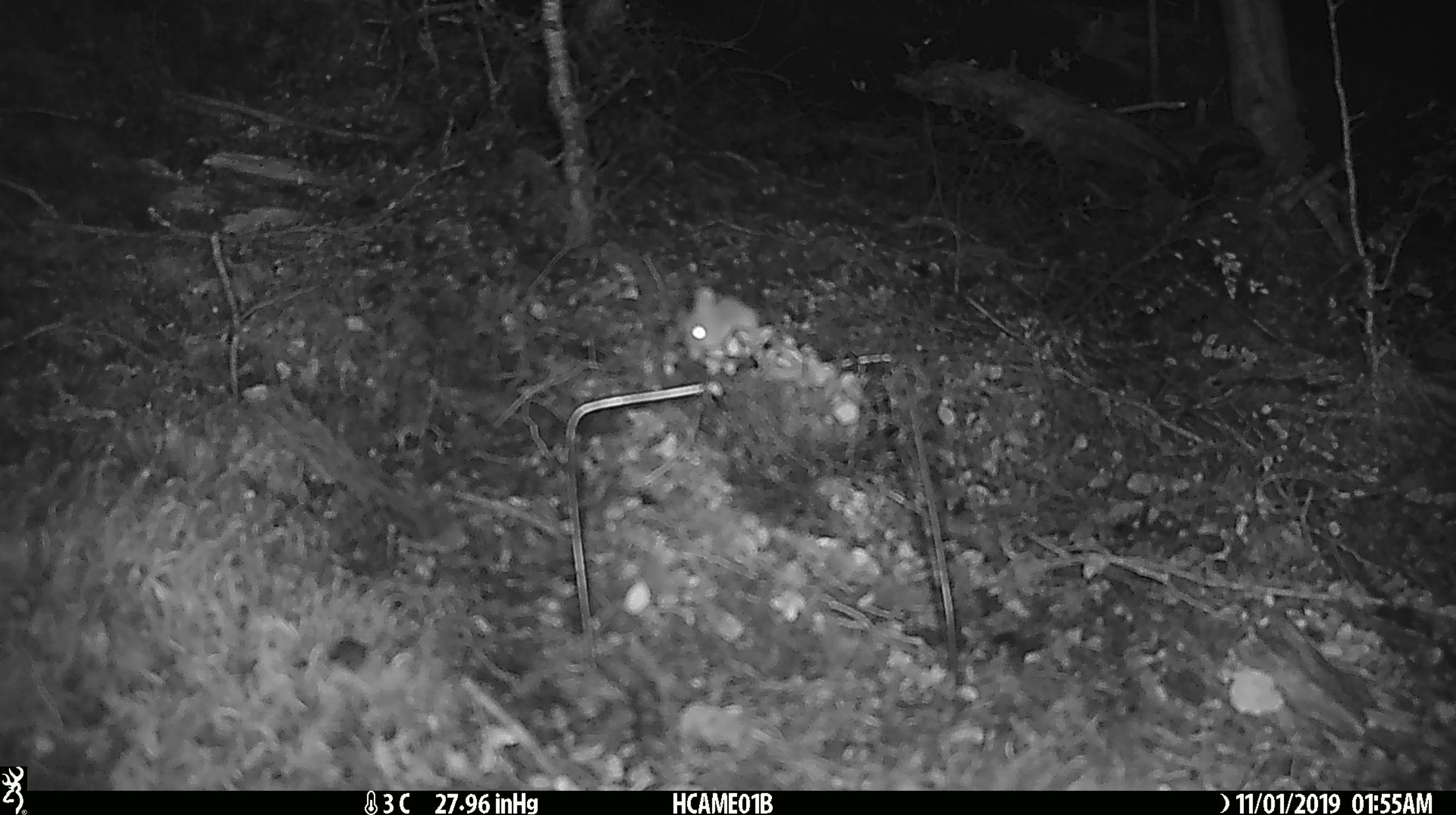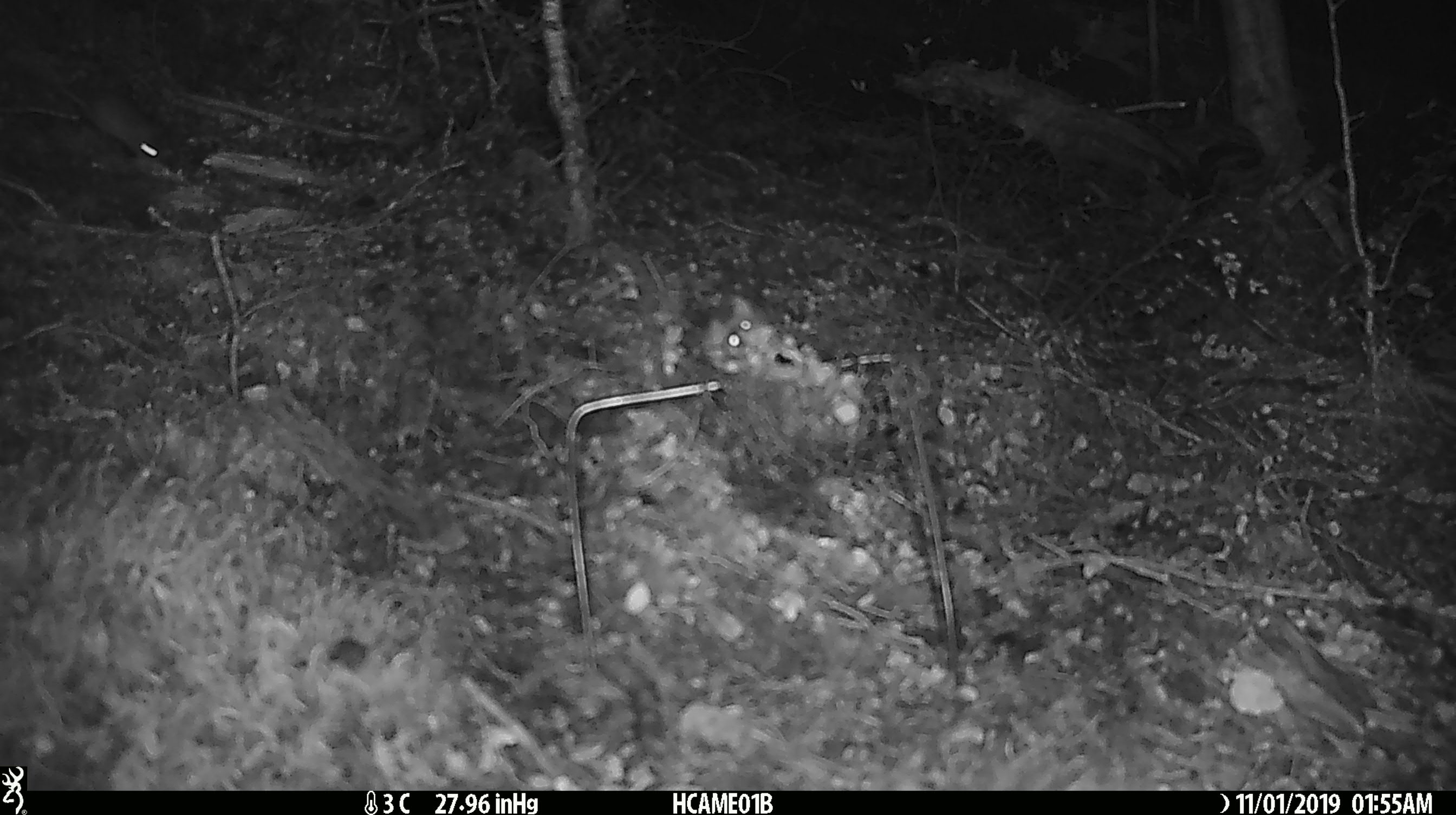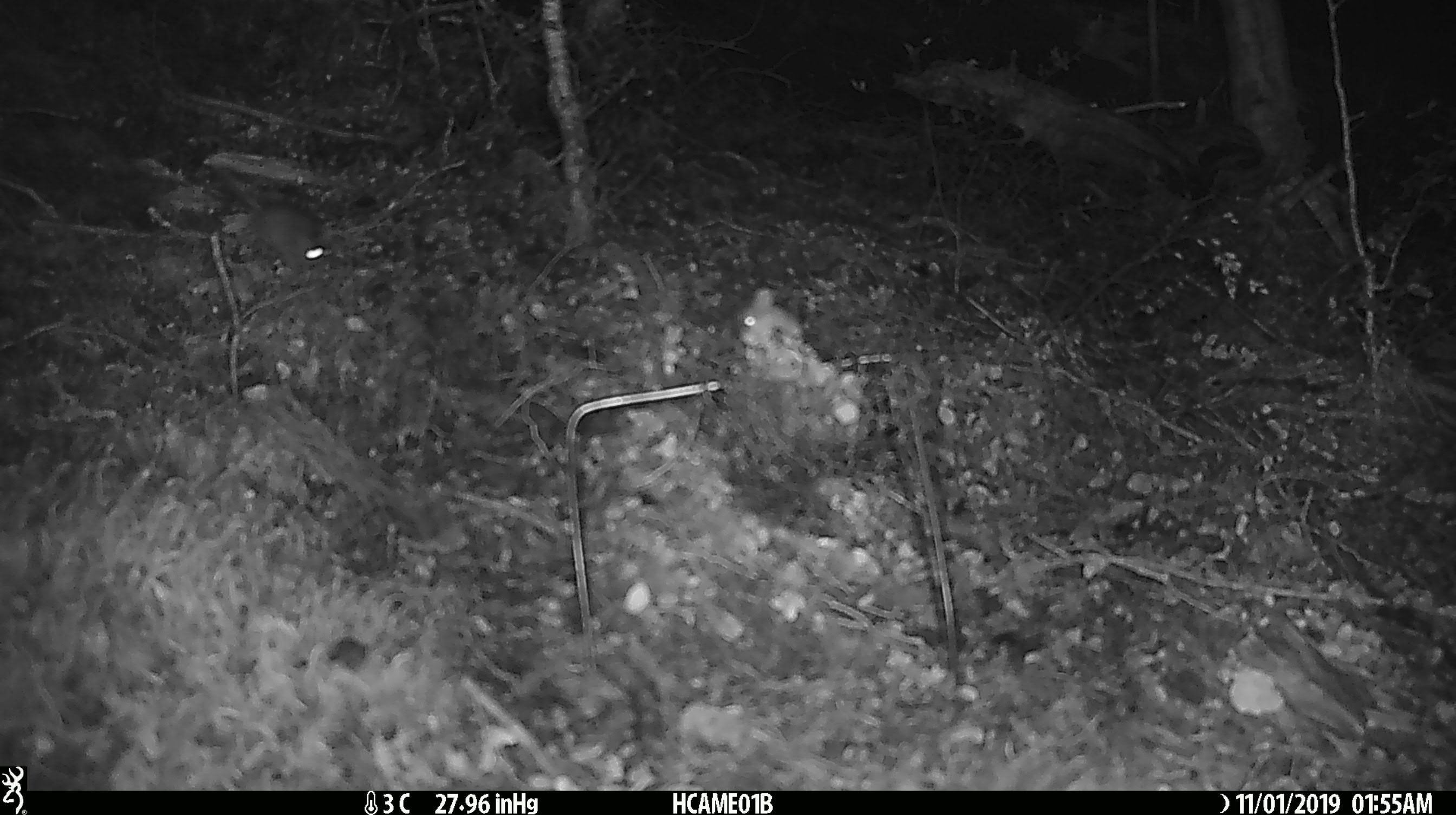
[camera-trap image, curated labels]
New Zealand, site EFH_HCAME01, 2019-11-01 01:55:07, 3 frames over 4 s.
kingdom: Animalia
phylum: Chordata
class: Mammalia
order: Rodentia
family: Muridae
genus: Mus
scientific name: Mus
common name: mouse